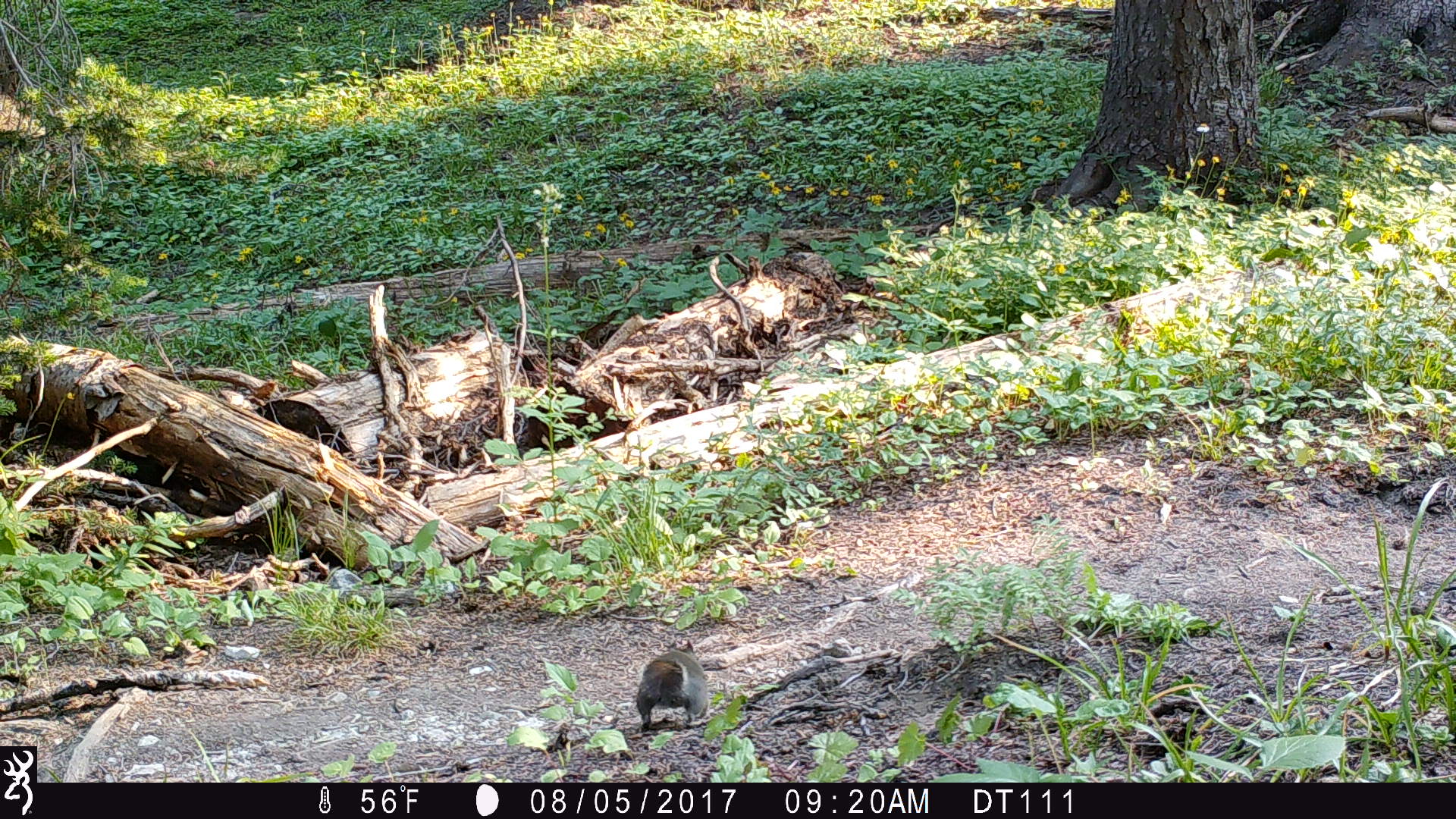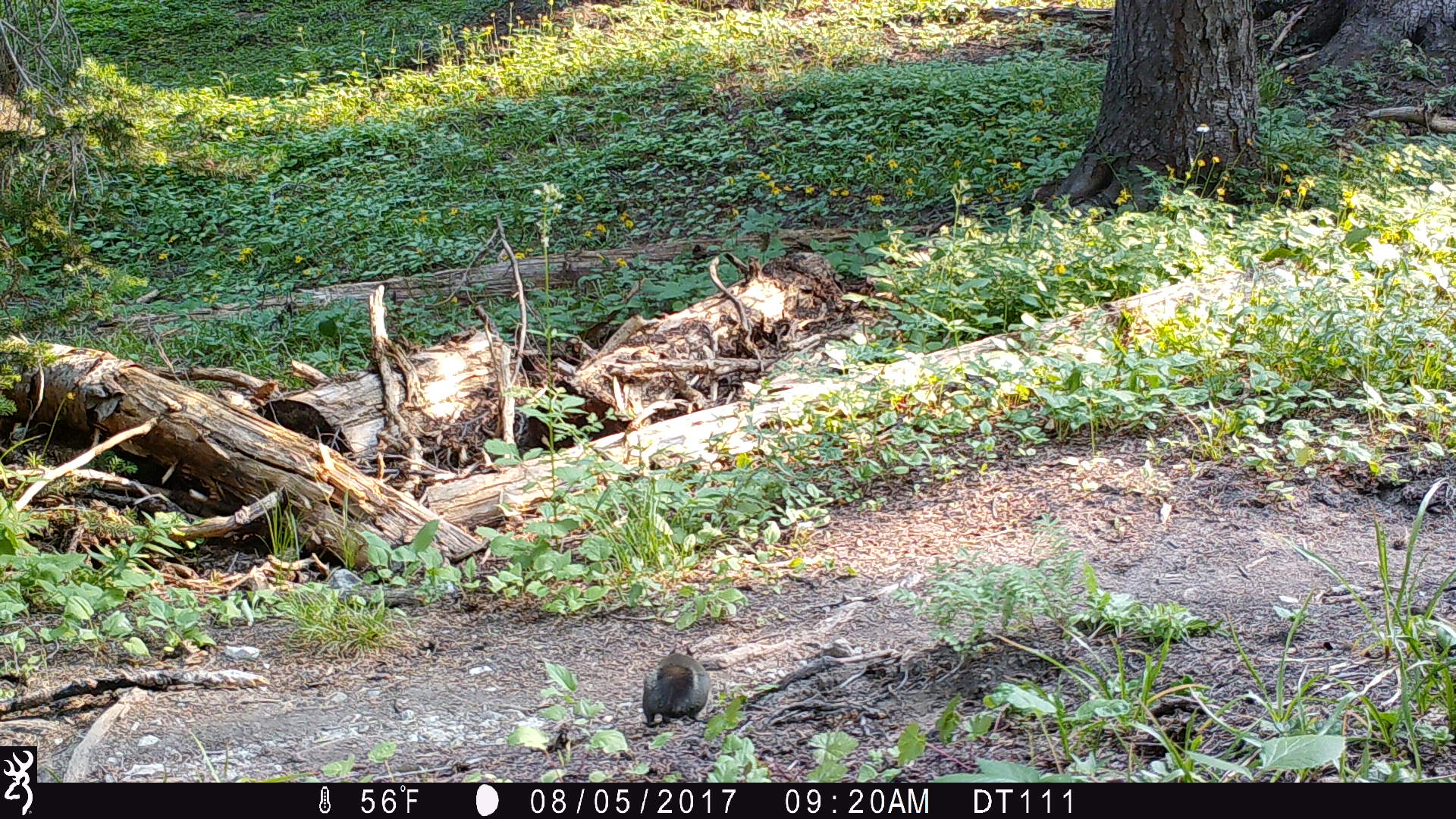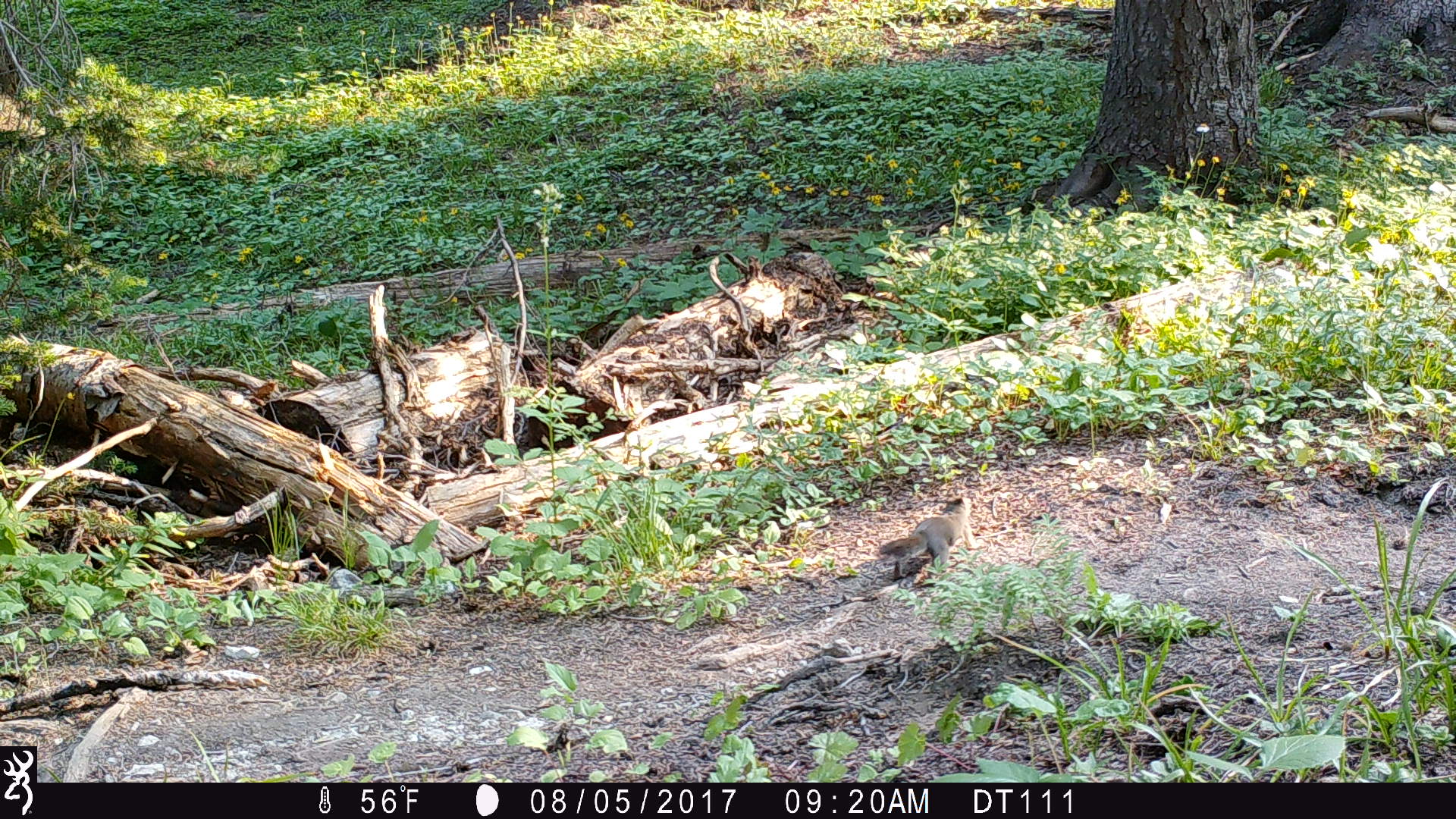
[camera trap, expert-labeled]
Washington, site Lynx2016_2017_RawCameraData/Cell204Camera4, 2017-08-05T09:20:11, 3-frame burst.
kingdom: Animalia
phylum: Chordata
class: Mammalia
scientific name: Mammalia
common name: small mammal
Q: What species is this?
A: Small mammal (Mammalia).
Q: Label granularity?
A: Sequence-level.